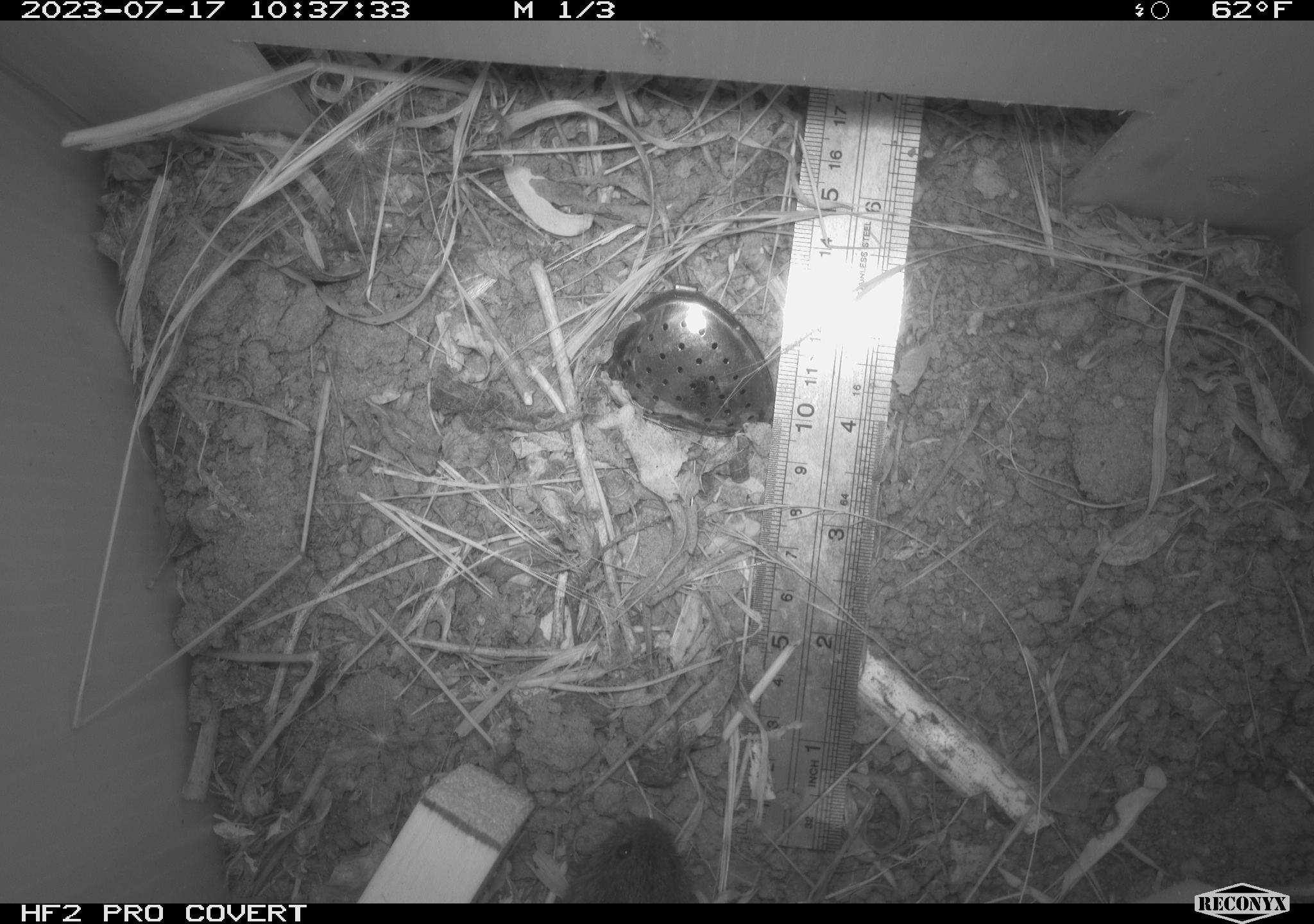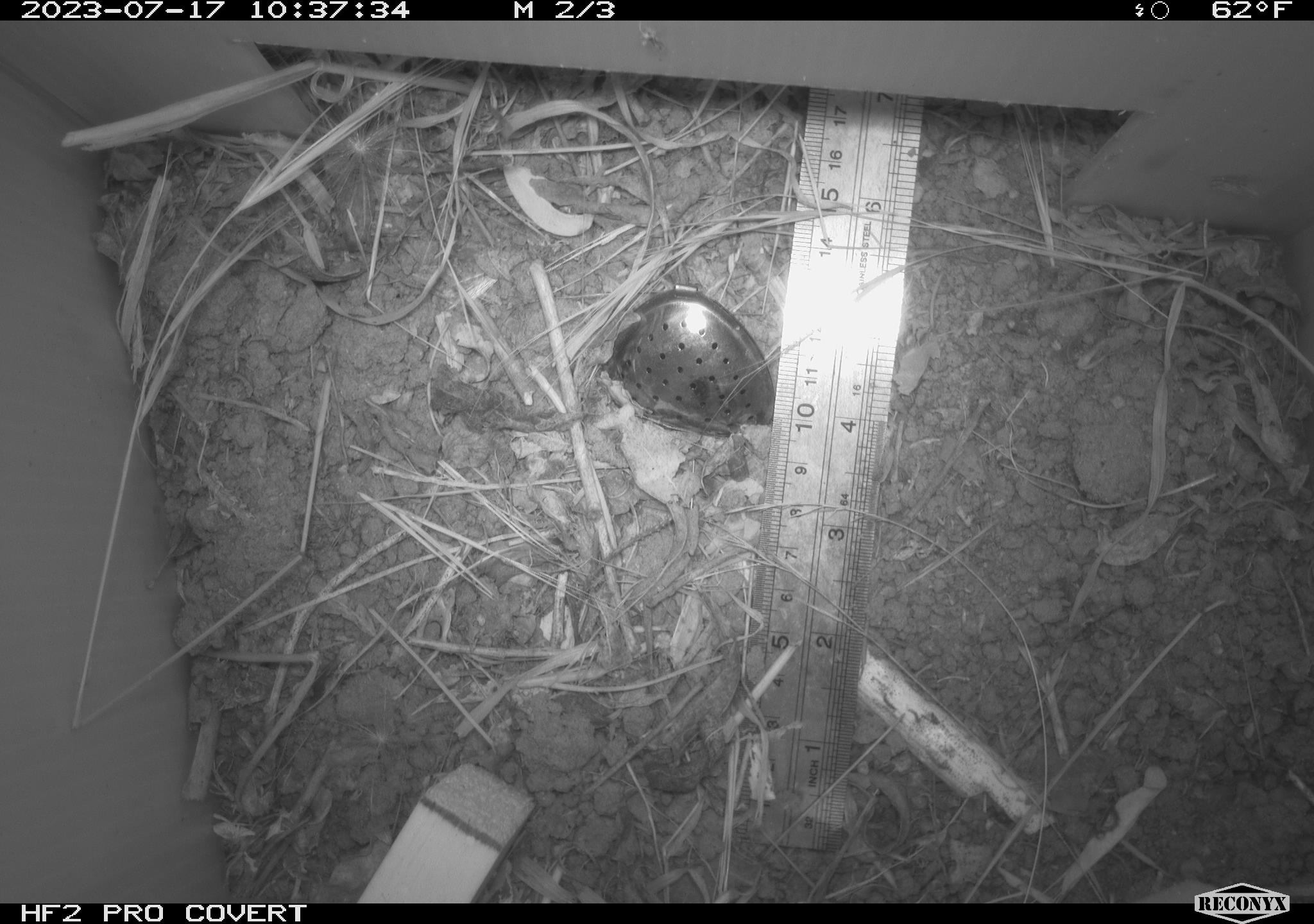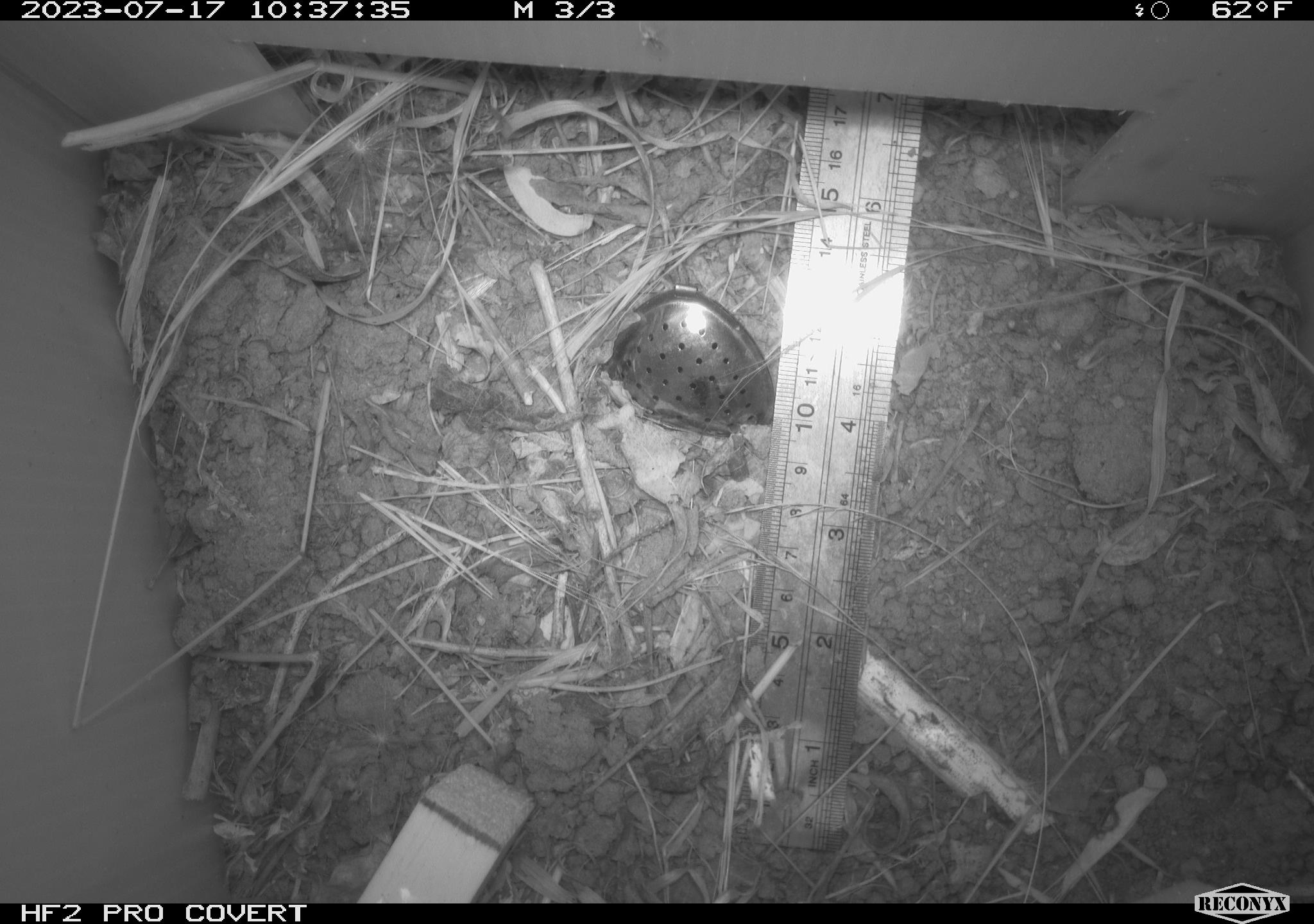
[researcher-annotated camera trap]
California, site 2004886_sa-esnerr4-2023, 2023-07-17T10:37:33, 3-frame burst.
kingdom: Animalia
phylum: Chordata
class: Mammalia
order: Rodentia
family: Cricetidae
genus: Microtus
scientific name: Microtus californicus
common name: california vole